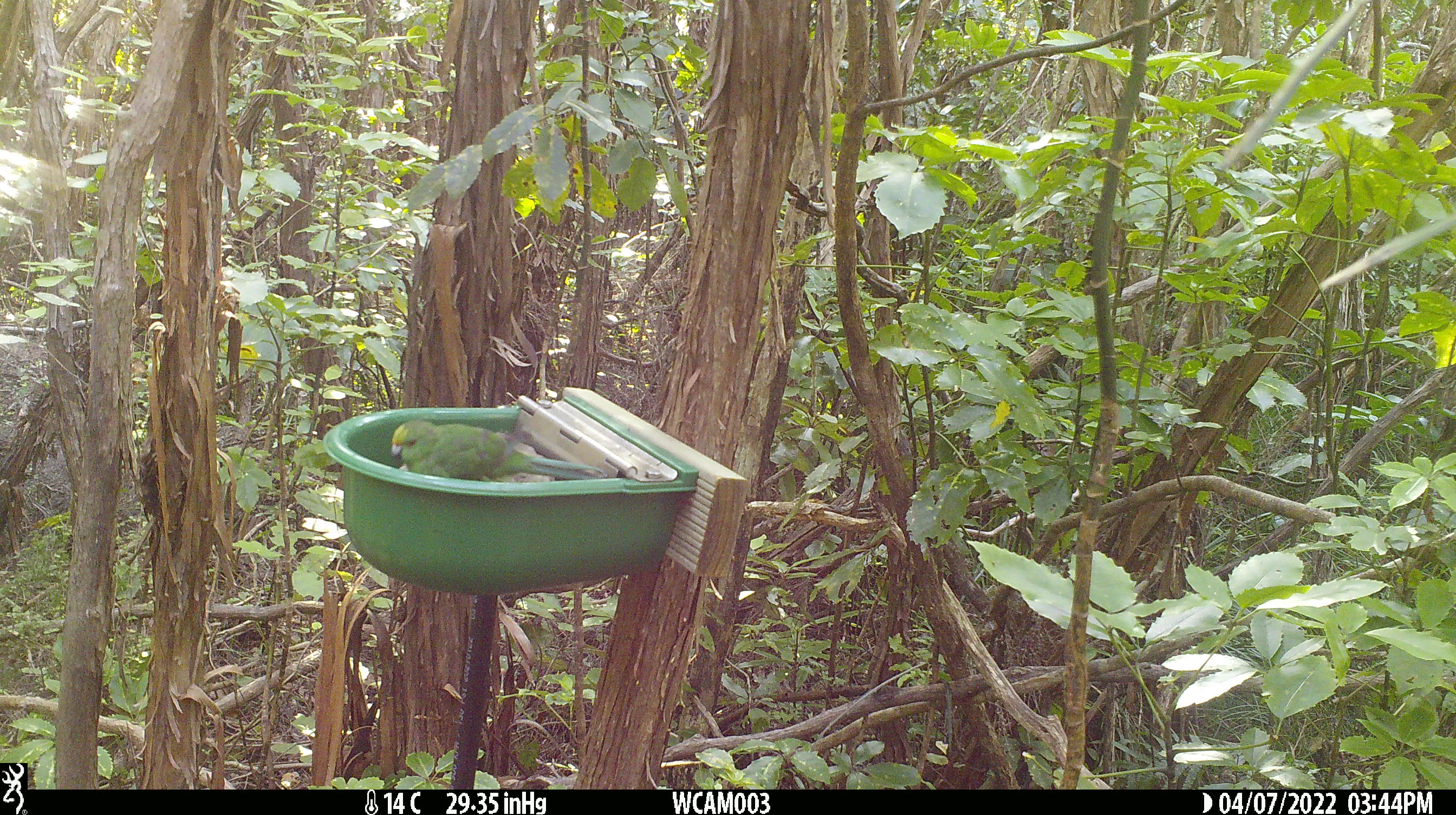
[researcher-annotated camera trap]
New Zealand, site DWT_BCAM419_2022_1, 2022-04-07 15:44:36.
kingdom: Animalia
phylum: Chordata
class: Aves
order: Psittaciformes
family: Psittaculidae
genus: Cyanoramphus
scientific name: Cyanoramphus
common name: parakeet